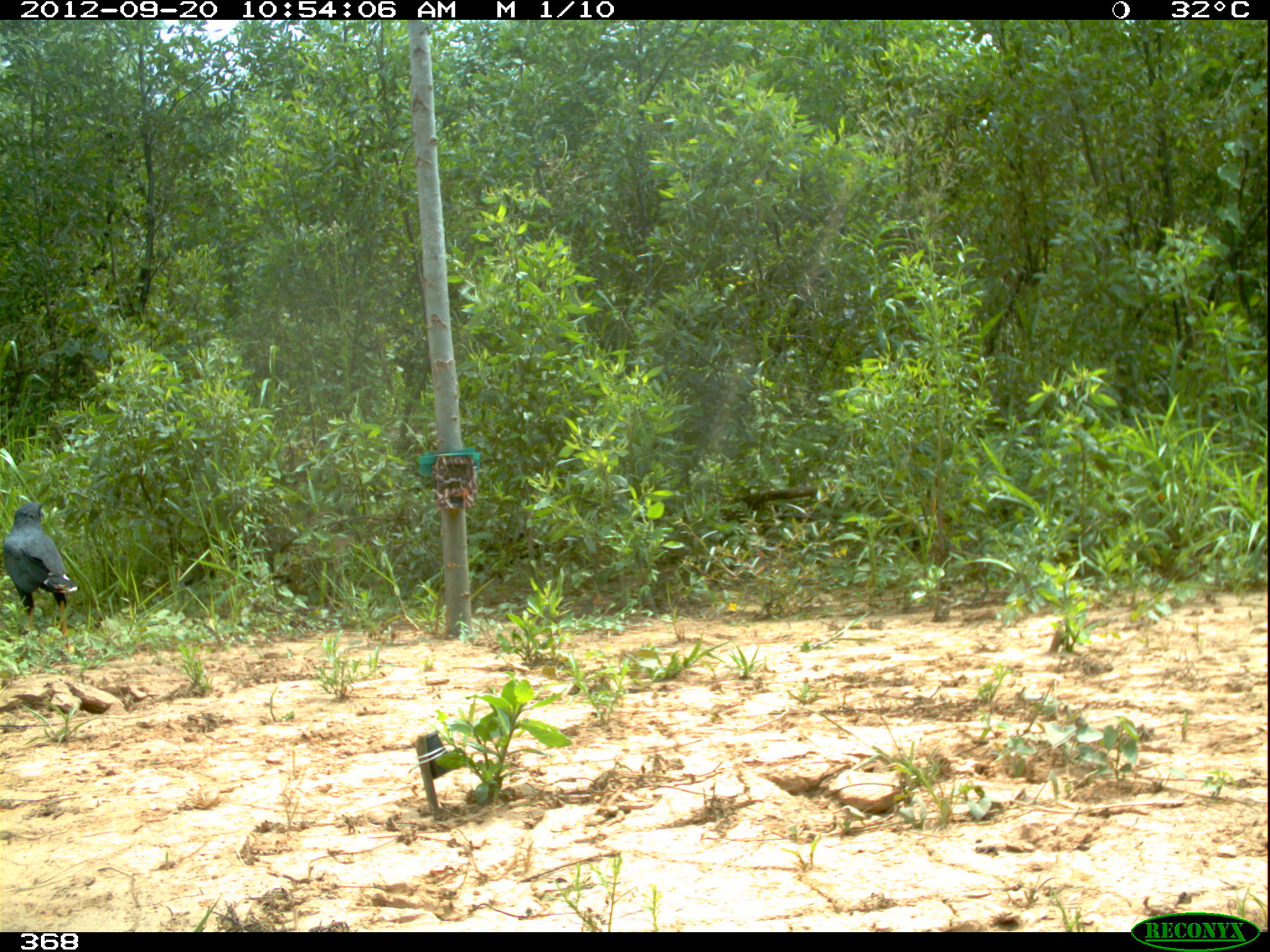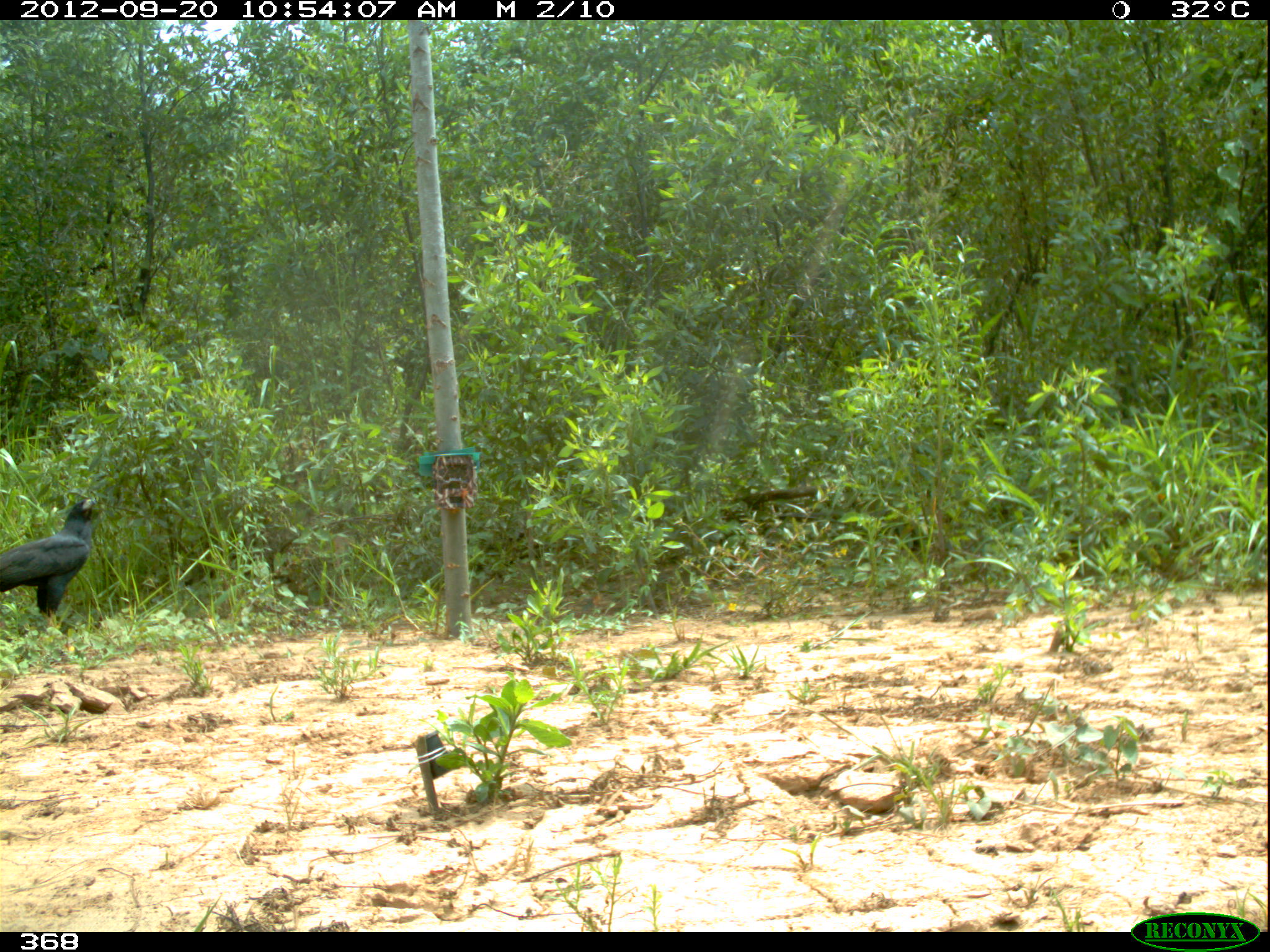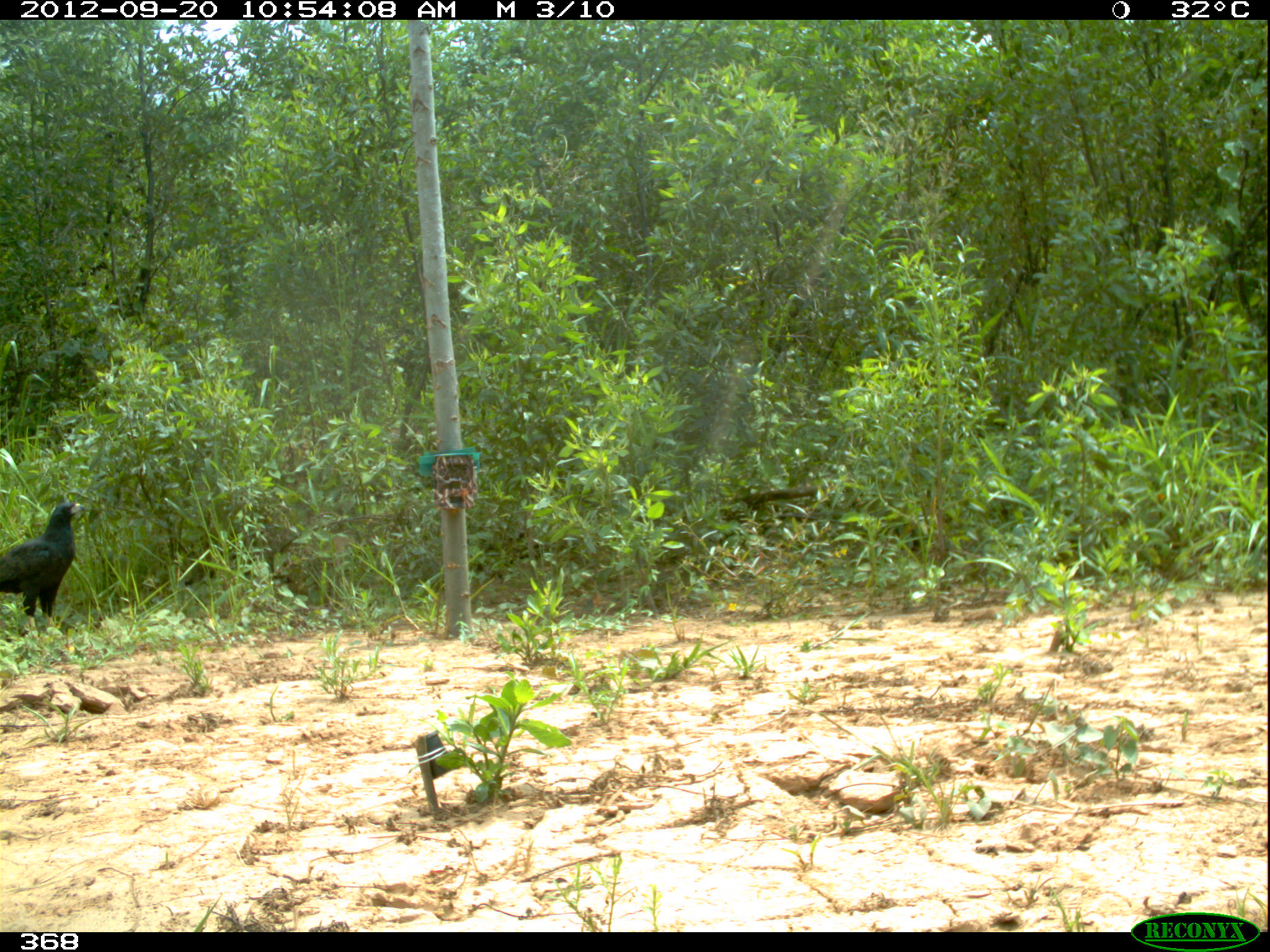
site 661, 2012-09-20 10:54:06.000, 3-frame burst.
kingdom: Animalia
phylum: Chordata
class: Aves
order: Accipitriformes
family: Accipitridae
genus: Buteogallus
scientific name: Buteogallus urubitinga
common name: great black hawk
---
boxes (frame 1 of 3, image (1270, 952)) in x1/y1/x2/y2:
buteogallus urubitinga: 1/502/78/648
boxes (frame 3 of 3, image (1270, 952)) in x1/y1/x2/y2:
buteogallus urubitinga: 1/501/93/638